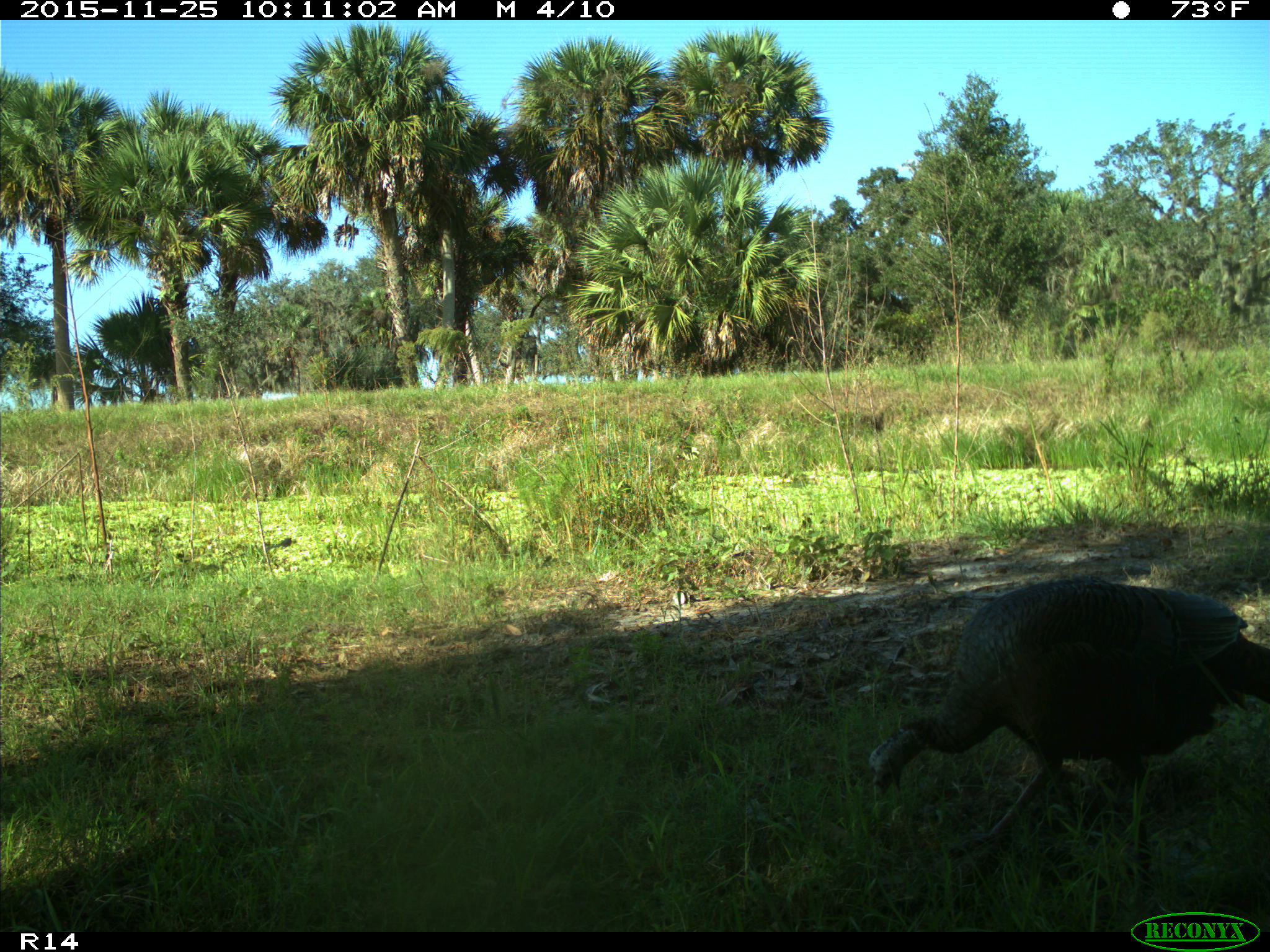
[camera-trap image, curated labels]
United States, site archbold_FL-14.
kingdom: Animalia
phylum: Chordata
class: Aves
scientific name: Aves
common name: birds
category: unidentified bird